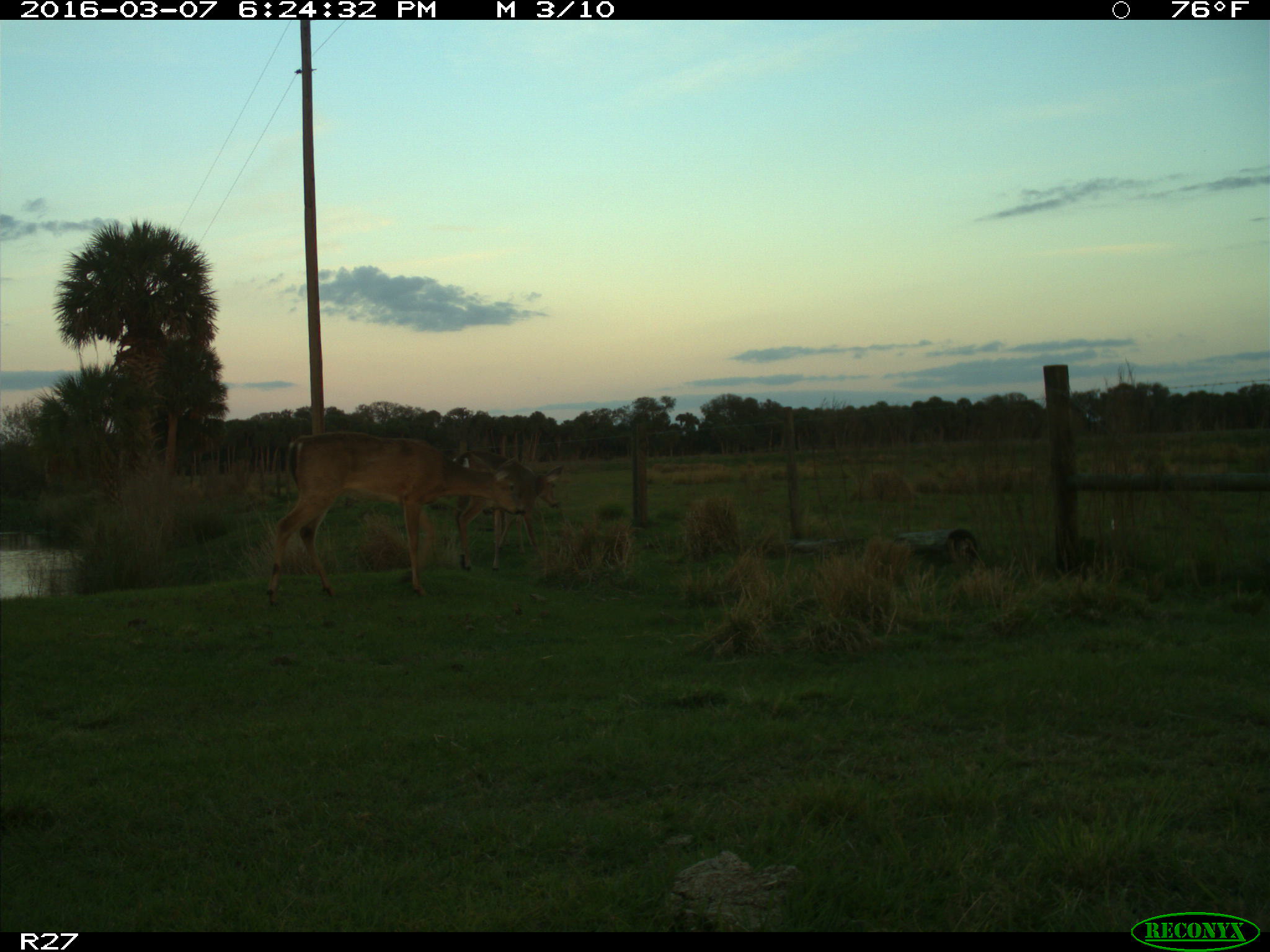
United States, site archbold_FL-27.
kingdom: Animalia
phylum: Chordata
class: Mammalia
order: Artiodactyla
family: Cervidae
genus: Odocoileus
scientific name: Odocoileus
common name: deer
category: unidentified deer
Unidentified deer (deer) (Odocoileus).